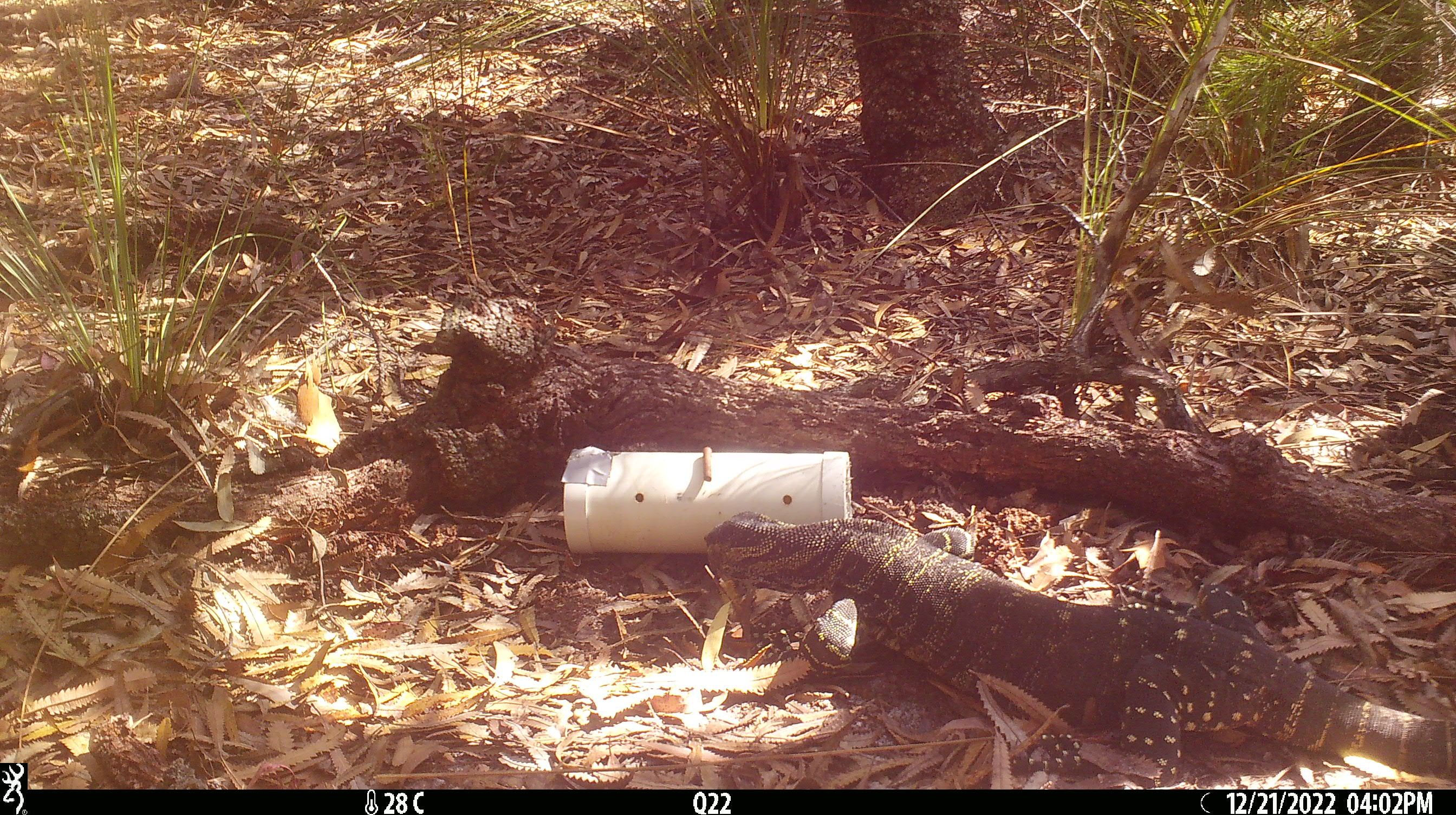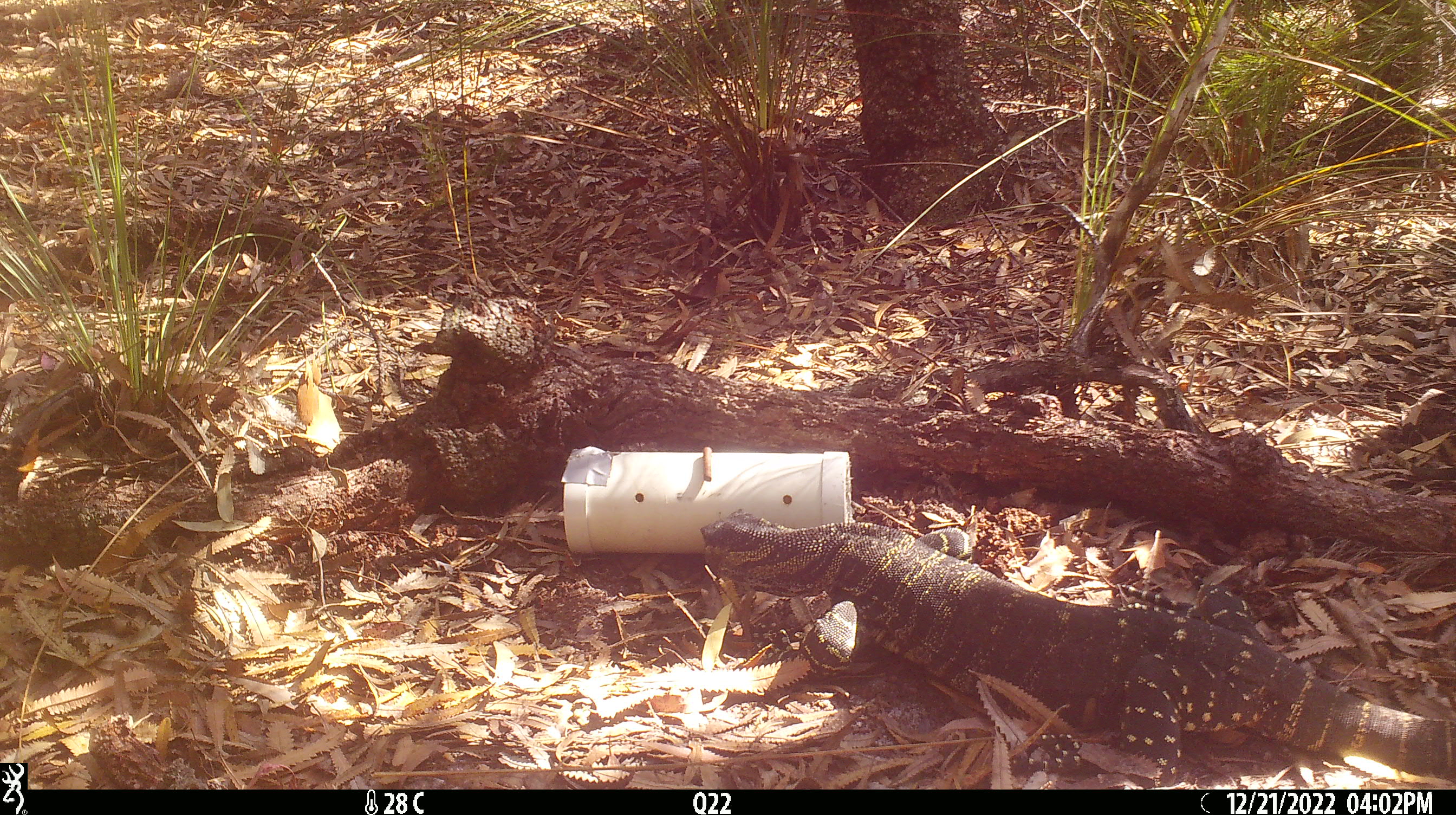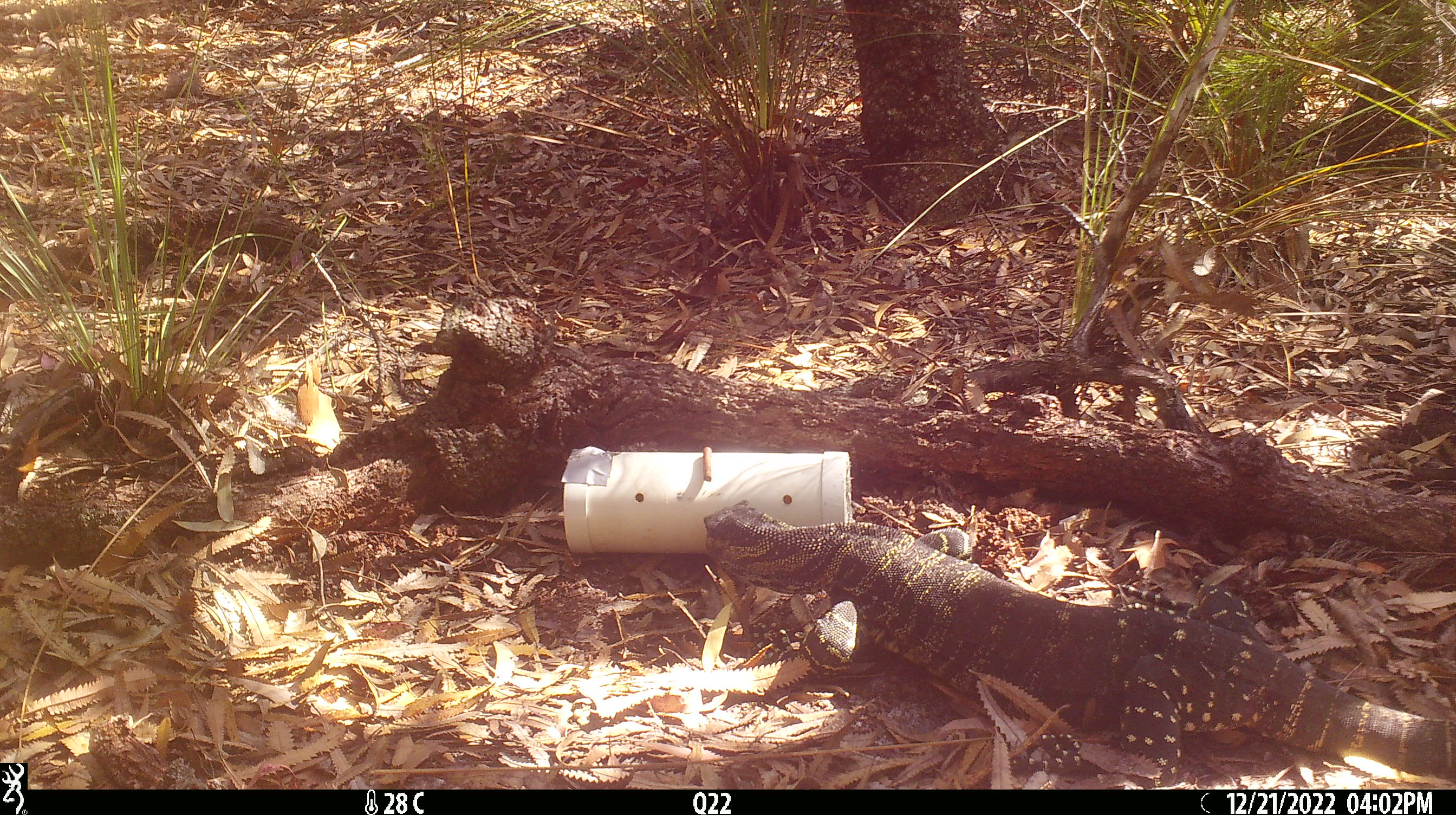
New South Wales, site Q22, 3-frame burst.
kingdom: Animalia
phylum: Chordata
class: Reptilia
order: Squamata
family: Varanidae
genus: Varanus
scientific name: Varanus varius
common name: lace monitor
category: goanna